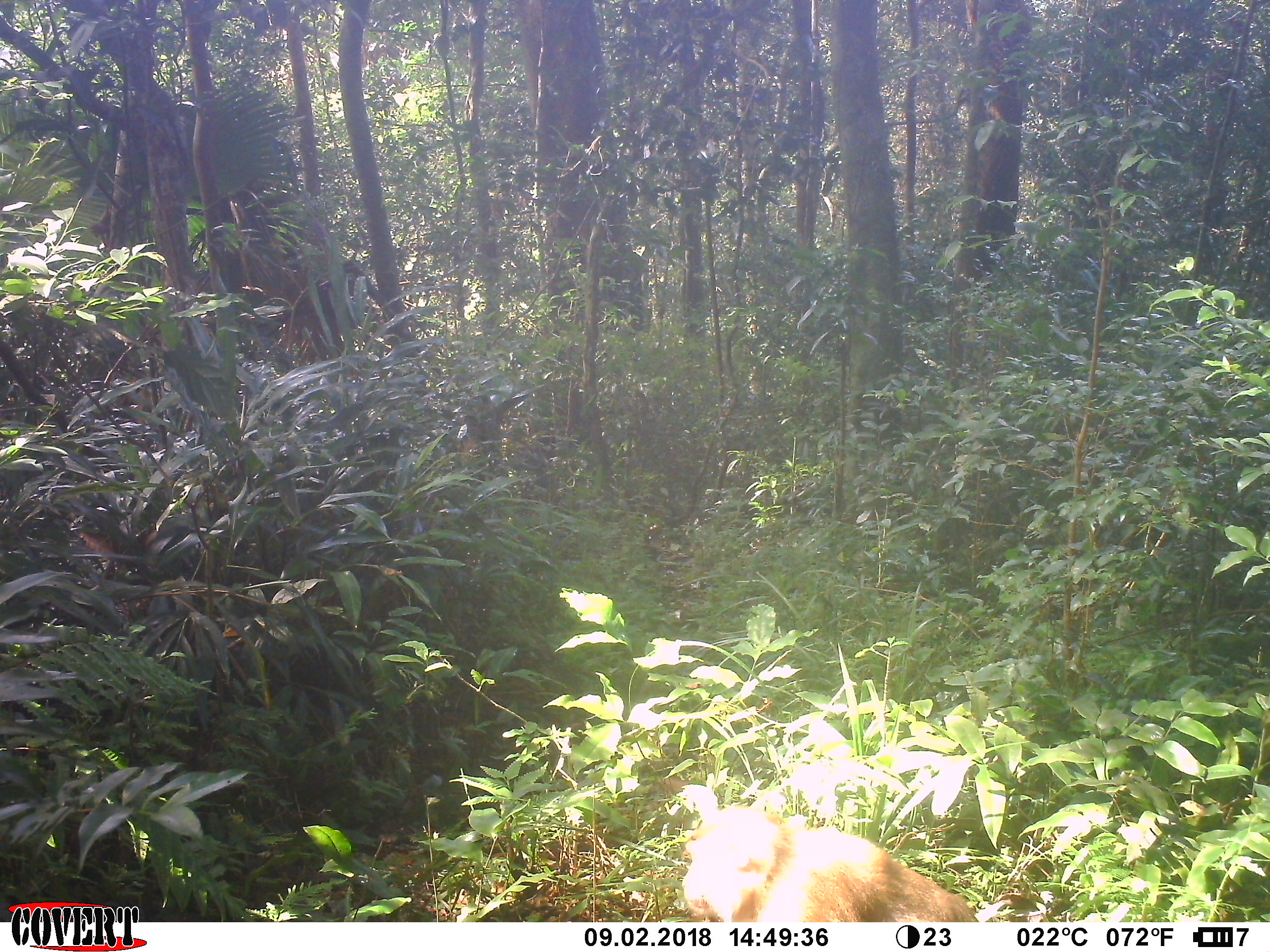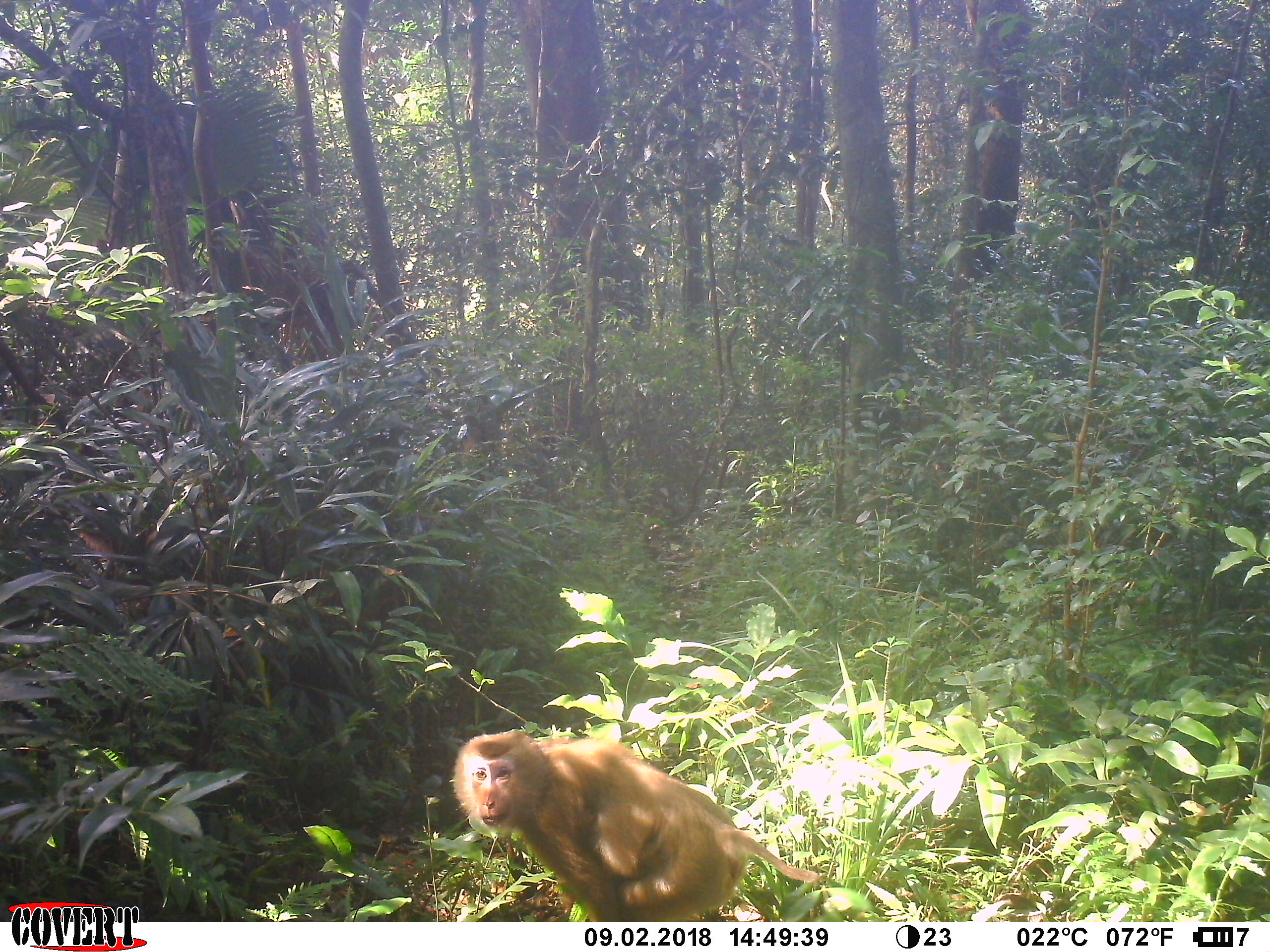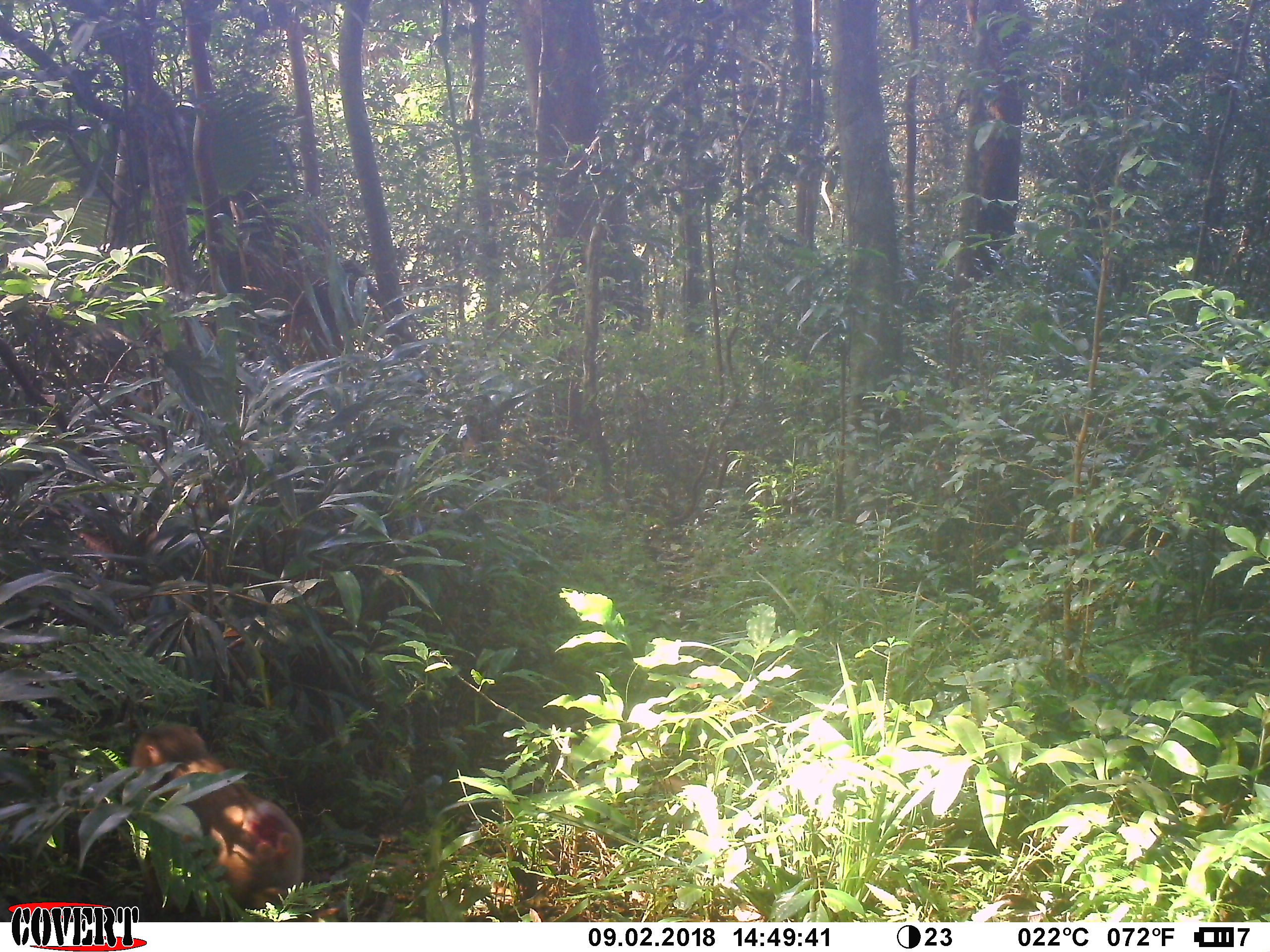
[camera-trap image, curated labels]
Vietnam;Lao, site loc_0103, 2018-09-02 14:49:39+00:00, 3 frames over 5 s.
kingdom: Animalia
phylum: Chordata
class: Mammalia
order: Primates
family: Cercopithecidae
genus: Macaca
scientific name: Macaca nemestrina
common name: pig-tailed macaque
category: pig tailed macaque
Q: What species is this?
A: Pig tailed macaque (pig-tailed macaque) (Macaca nemestrina).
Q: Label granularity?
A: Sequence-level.